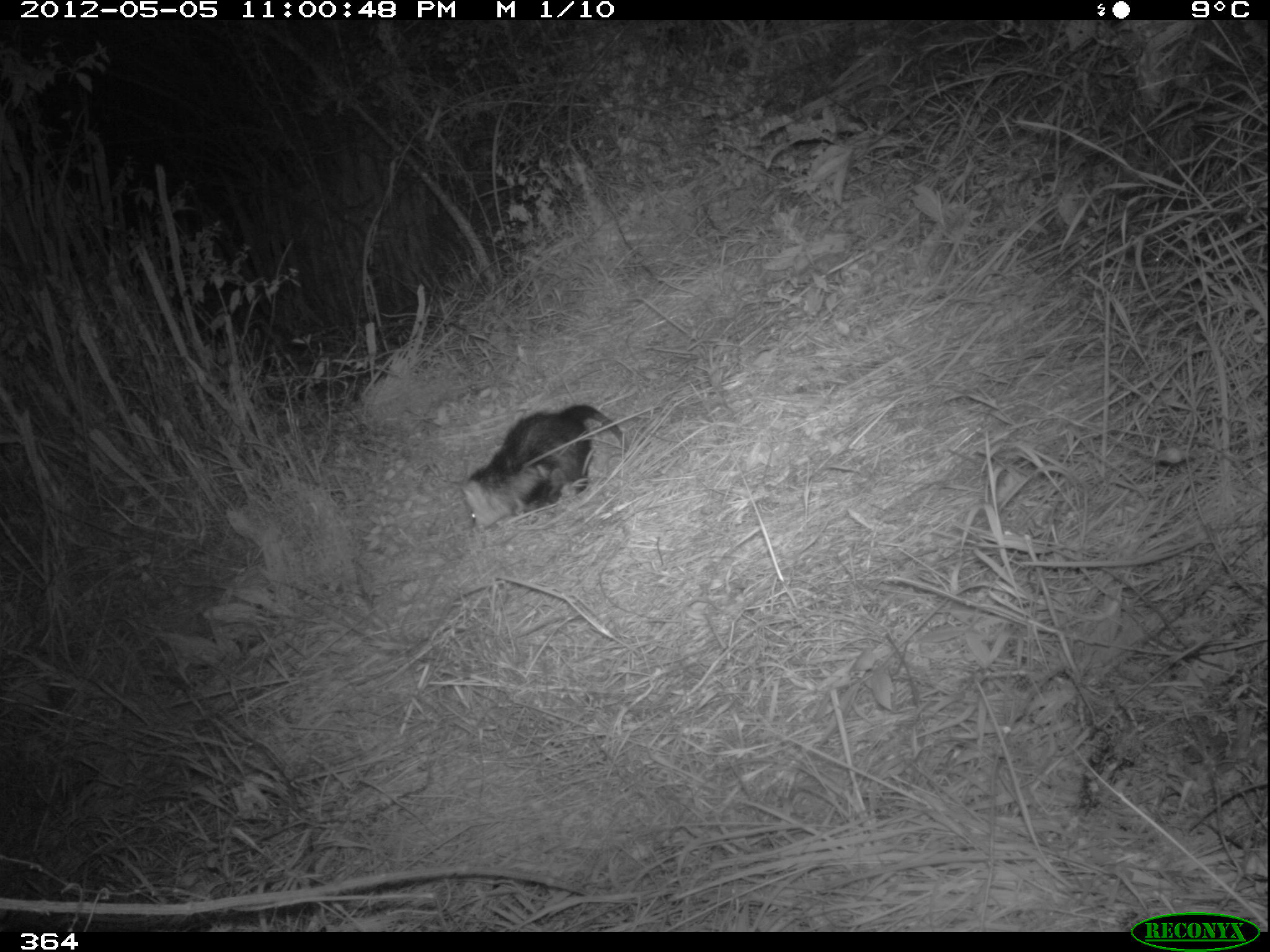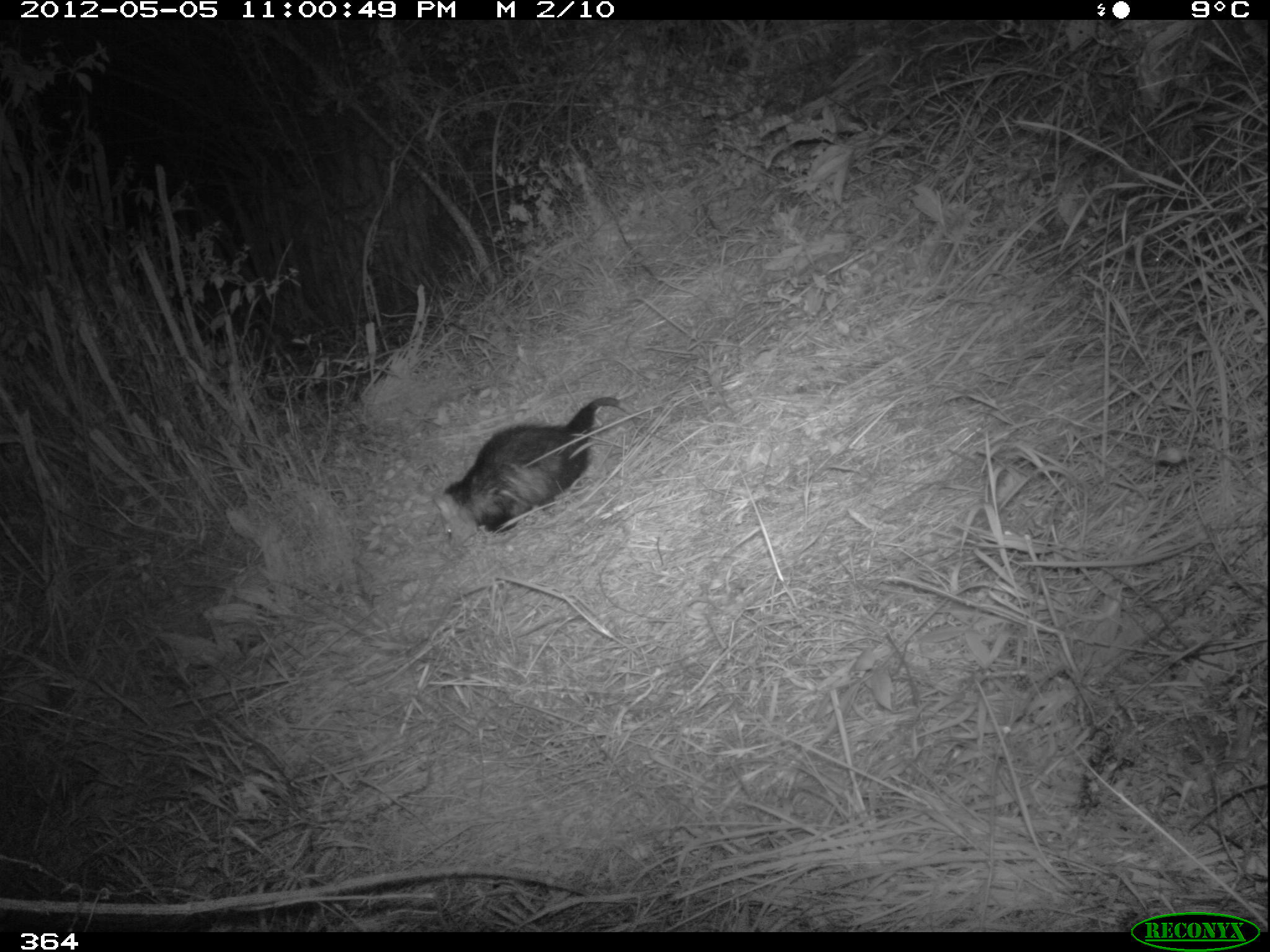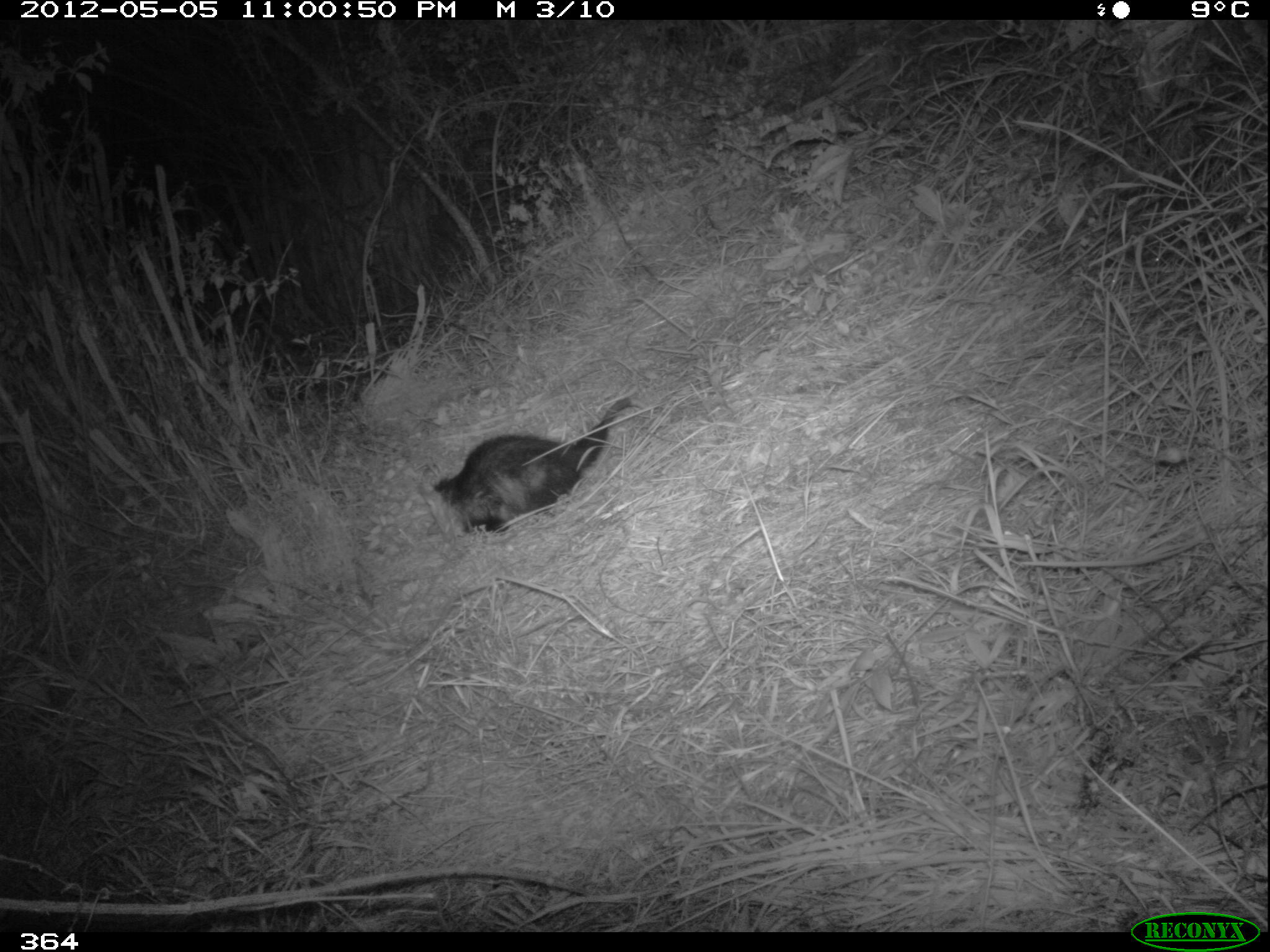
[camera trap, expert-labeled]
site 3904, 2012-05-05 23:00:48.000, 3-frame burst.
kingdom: Animalia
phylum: Chordata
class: Mammalia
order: Didelphimorphia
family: Didelphidae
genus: Didelphis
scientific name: Didelphis pernigra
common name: andean white-eared opossum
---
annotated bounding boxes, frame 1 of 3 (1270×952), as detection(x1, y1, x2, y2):
didelphis pernigra: detection(451, 401, 629, 534)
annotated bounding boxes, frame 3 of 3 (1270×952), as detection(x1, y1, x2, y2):
didelphis pernigra: detection(419, 395, 645, 542)